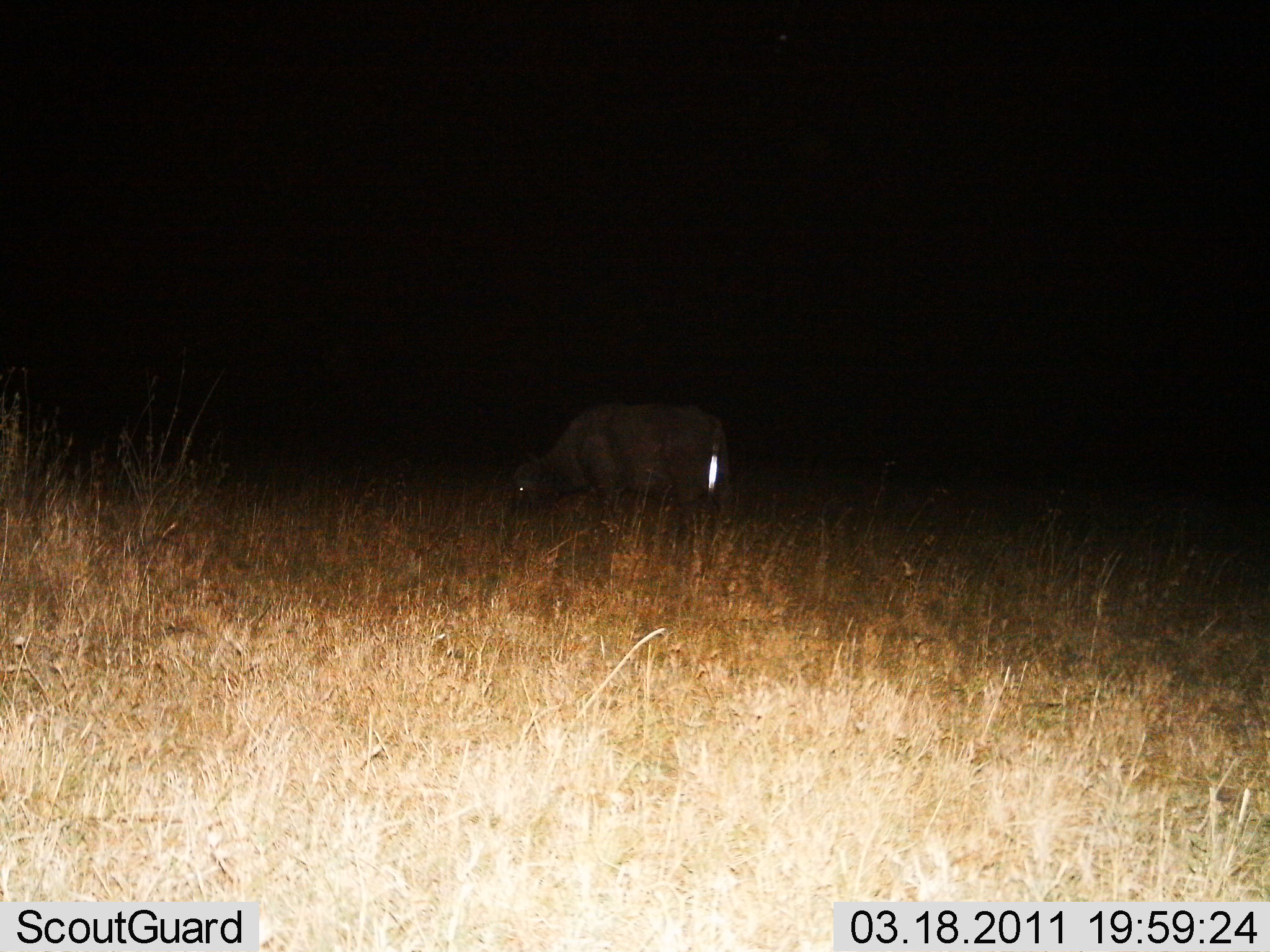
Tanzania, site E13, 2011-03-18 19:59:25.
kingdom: Animalia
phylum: Chordata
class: Mammalia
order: Artiodactyla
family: Bovidae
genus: Syncerus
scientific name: Syncerus caffer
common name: cape buffalo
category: buffalo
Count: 1.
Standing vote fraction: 0%.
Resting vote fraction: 0%.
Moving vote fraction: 0%.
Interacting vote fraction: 0%.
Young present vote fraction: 0%.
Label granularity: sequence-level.